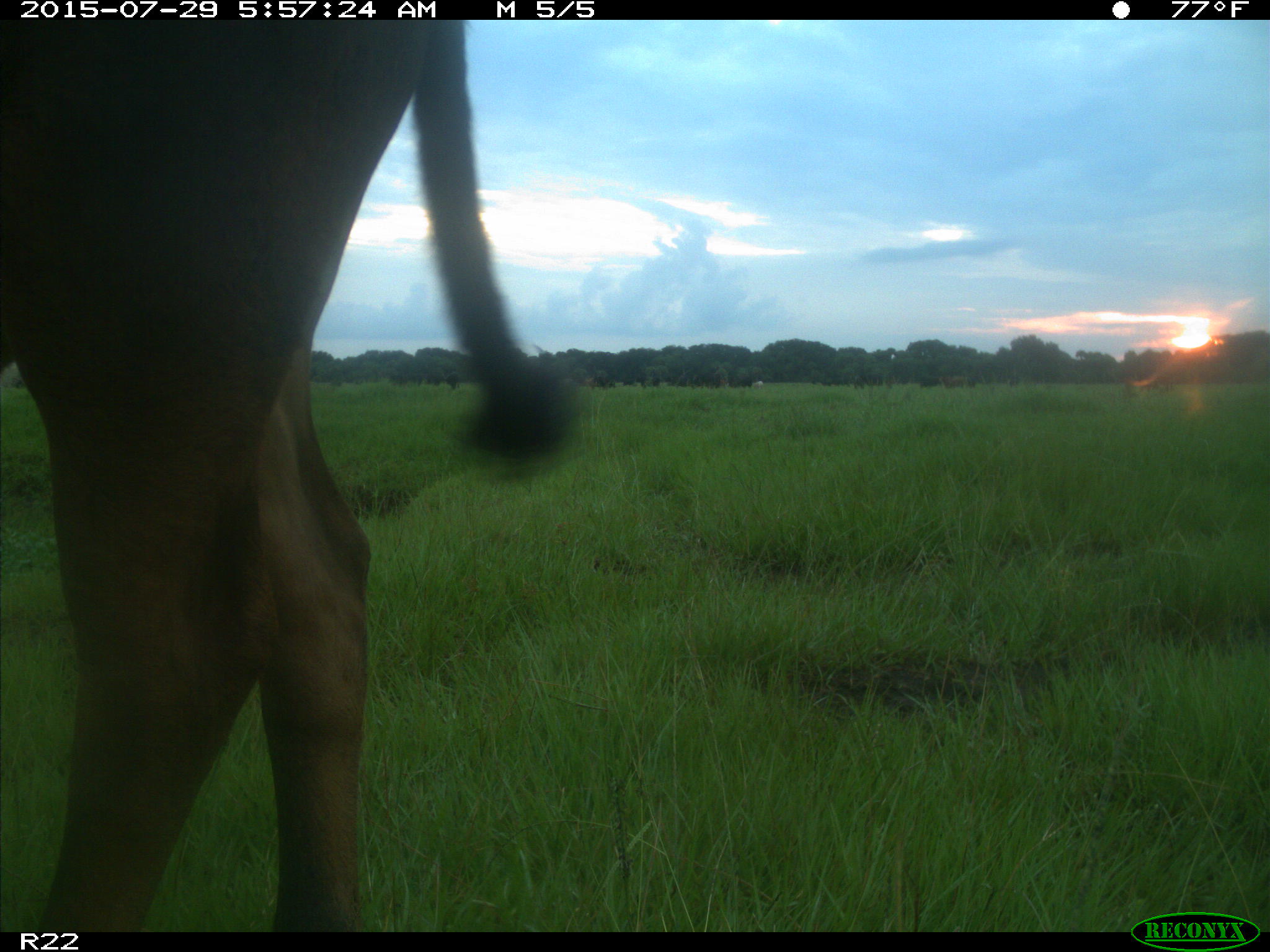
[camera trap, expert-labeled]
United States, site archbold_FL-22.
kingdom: Animalia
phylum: Chordata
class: Mammalia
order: Artiodactyla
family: Bovidae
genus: Bos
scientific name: Bos taurus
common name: domestic cow